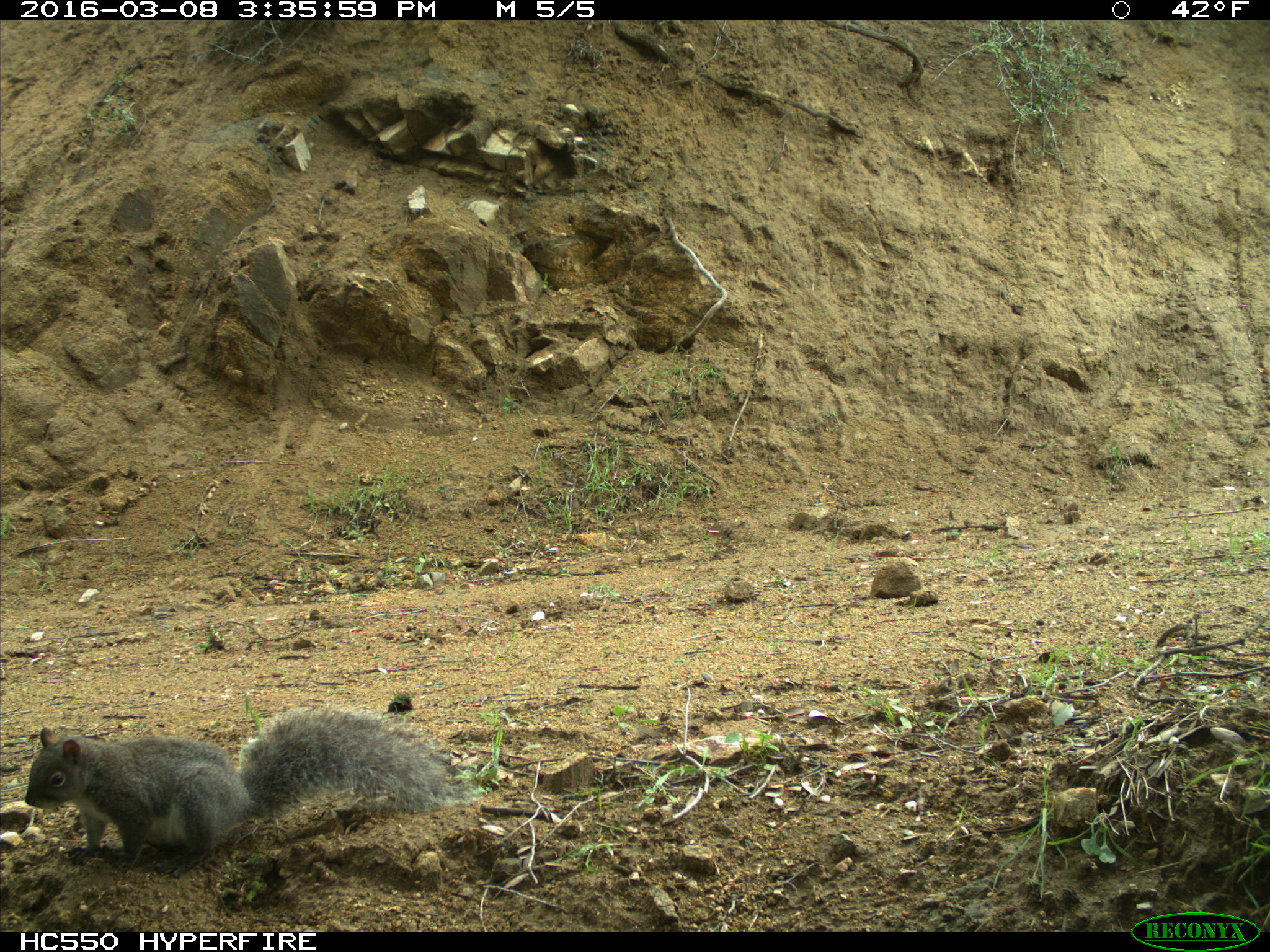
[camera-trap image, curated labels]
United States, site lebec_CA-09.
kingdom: Animalia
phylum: Chordata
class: Mammalia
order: Rodentia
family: Sciuridae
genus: Sciurus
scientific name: Sciurus carolinensis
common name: eastern gray squirrel